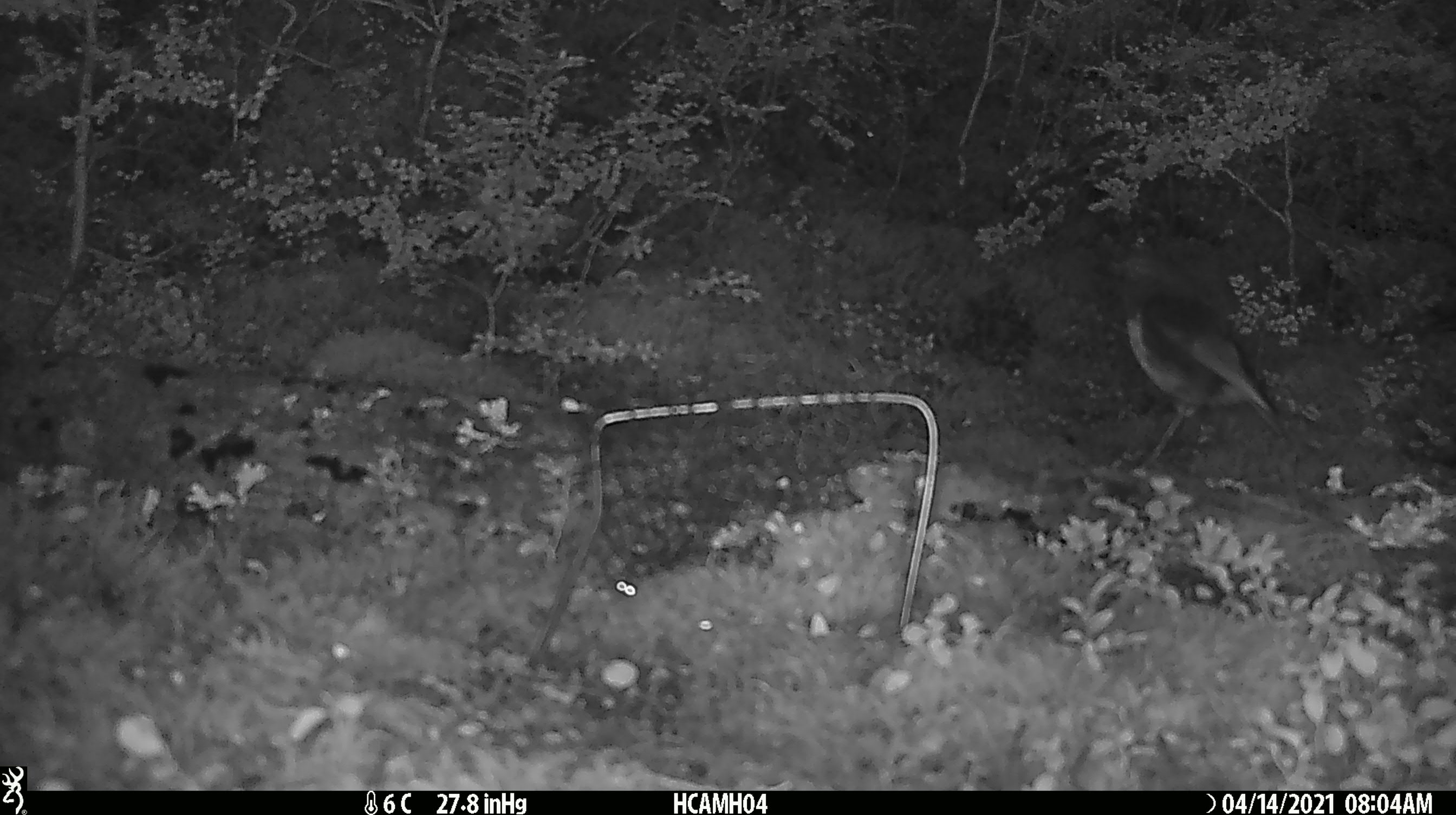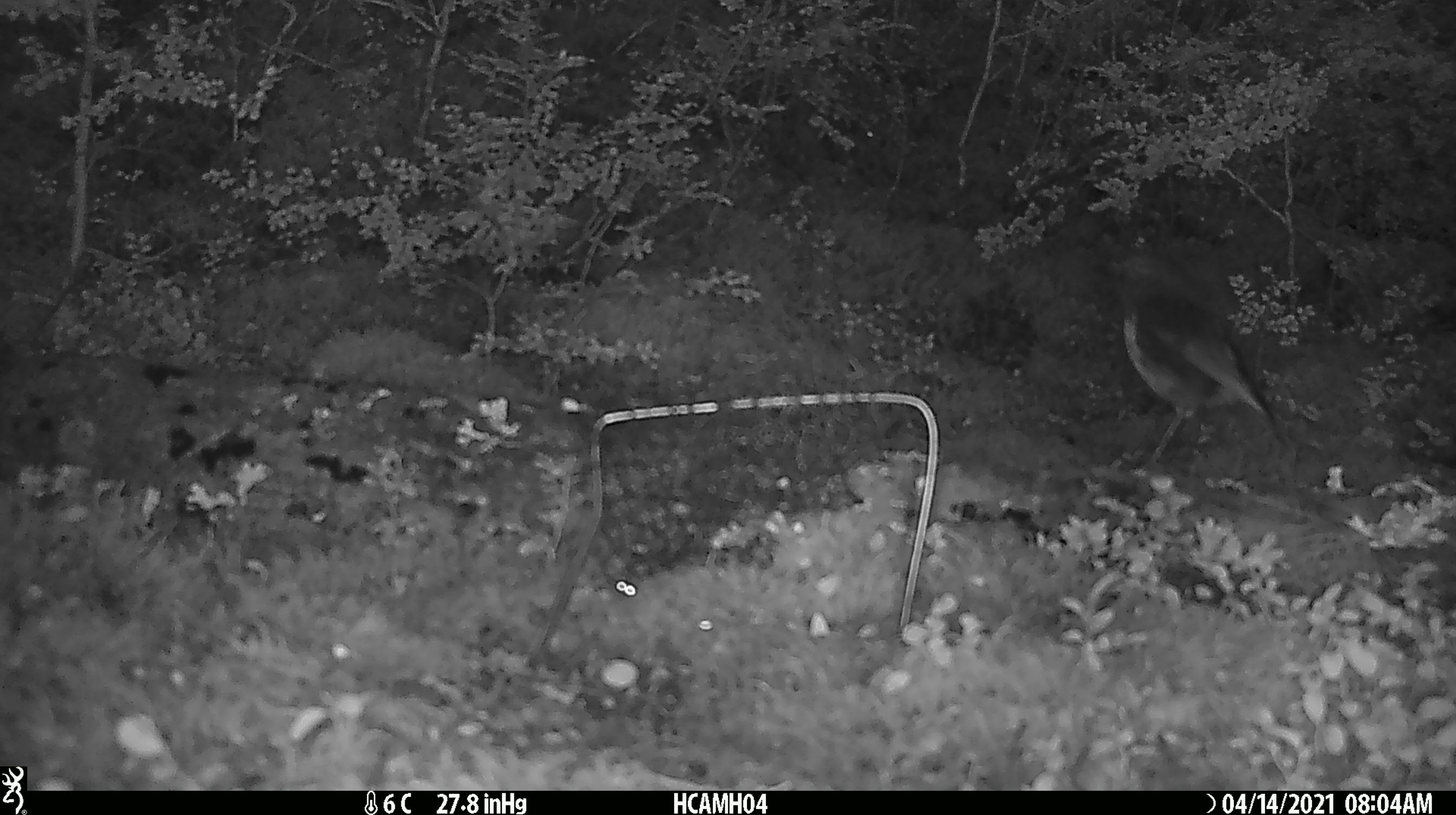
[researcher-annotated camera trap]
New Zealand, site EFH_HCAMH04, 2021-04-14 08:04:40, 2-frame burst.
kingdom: Animalia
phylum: Chordata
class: Aves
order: Passeriformes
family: Petroicidae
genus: Petroica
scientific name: Petroica australis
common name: new zealand robin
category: robin